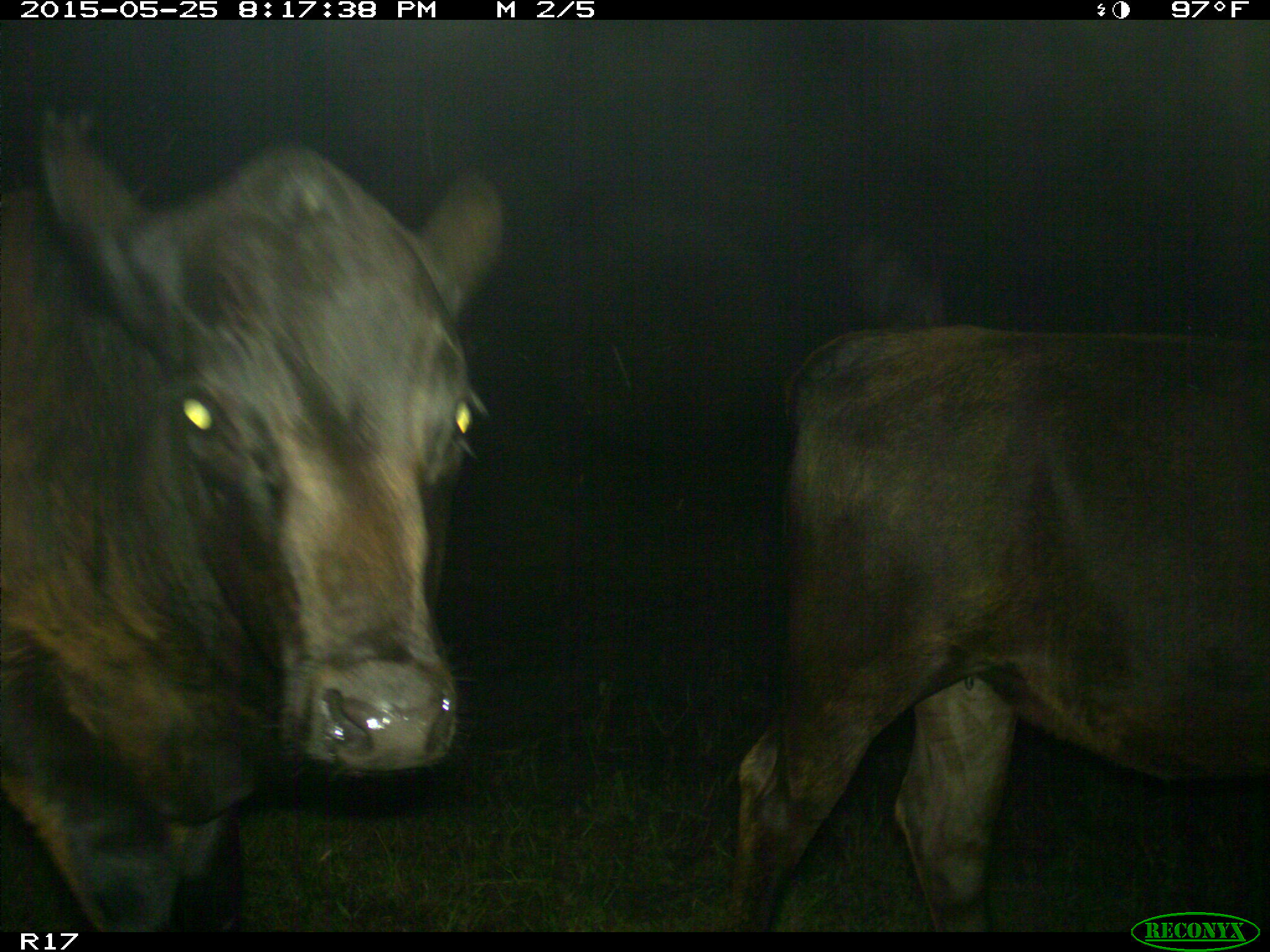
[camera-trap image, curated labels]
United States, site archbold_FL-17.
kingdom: Animalia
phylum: Chordata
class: Mammalia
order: Artiodactyla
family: Bovidae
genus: Bos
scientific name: Bos taurus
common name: domestic cow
Bos taurus (domestic cow).